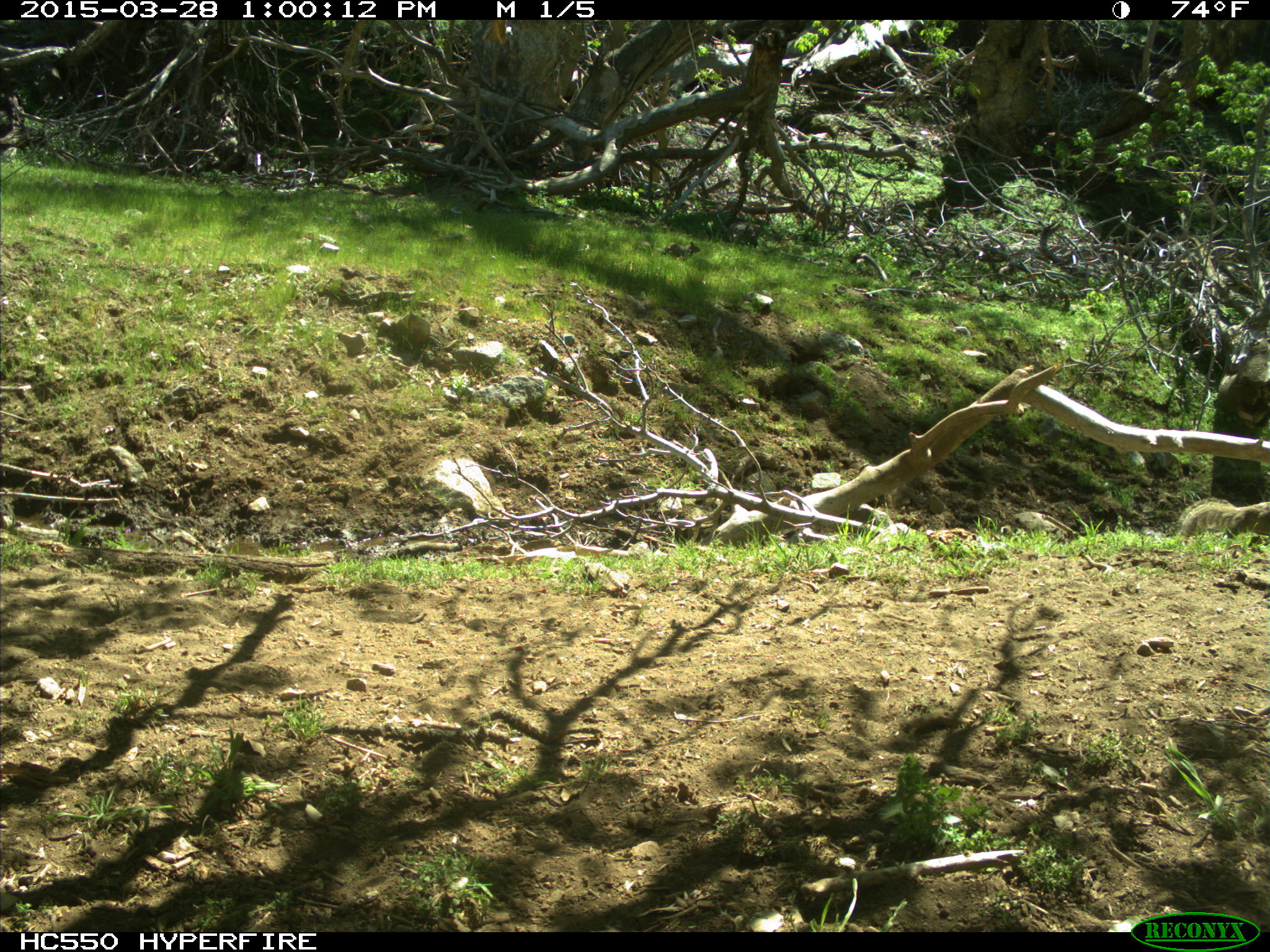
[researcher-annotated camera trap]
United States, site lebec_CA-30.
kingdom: Animalia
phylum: Chordata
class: Mammalia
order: Rodentia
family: Sciuridae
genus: Otospermophilus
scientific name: Otospermophilus beecheyi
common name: california ground squirrel